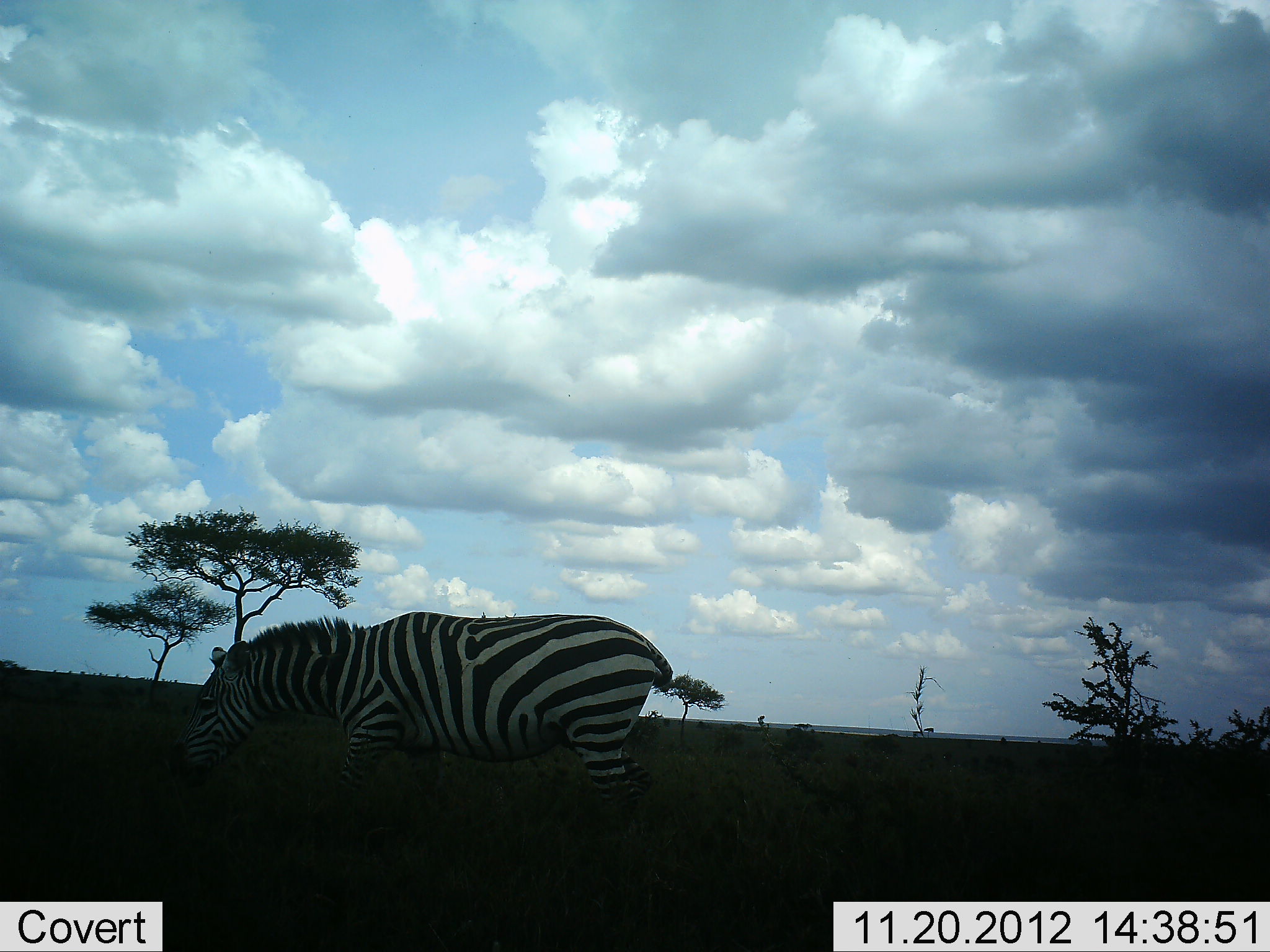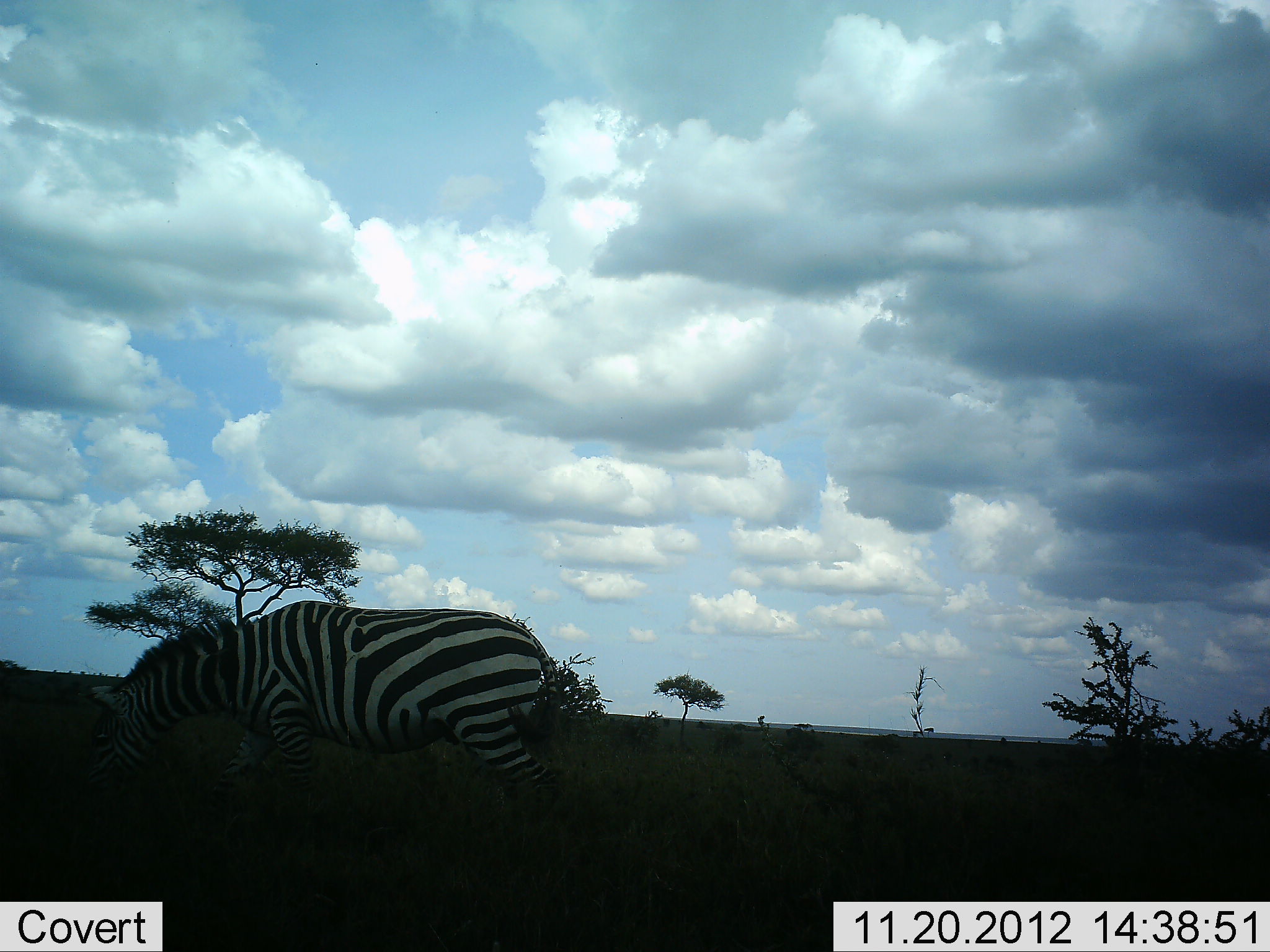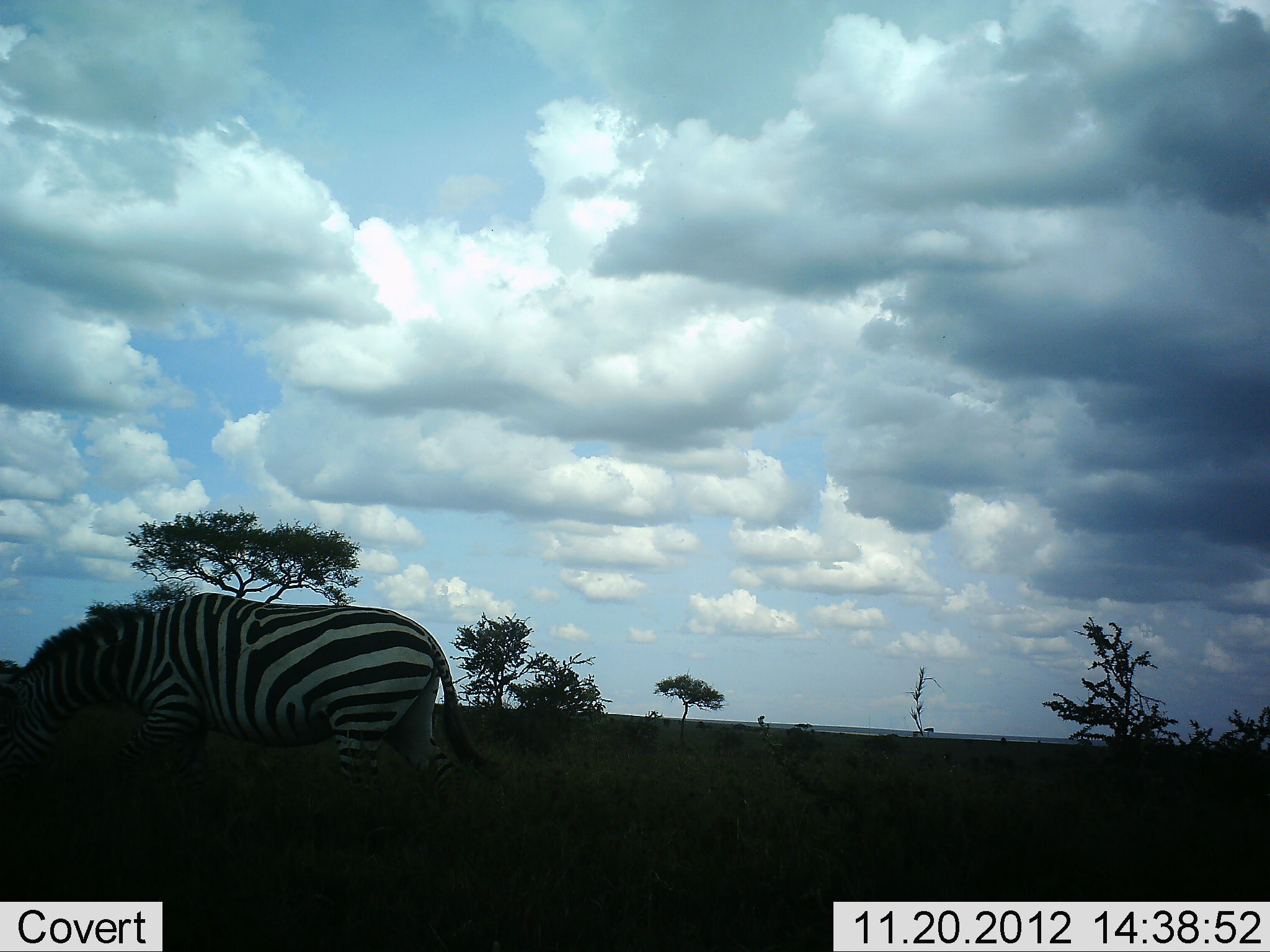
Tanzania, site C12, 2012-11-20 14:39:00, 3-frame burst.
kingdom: Animalia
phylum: Chordata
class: Mammalia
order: Perissodactyla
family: Equidae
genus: Equus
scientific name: Equus quagga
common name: plains zebra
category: zebra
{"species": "zebra (plains zebra) (Equus quagga)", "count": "1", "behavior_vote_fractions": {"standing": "10%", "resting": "0%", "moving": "70%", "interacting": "0%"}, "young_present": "0%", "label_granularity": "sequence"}